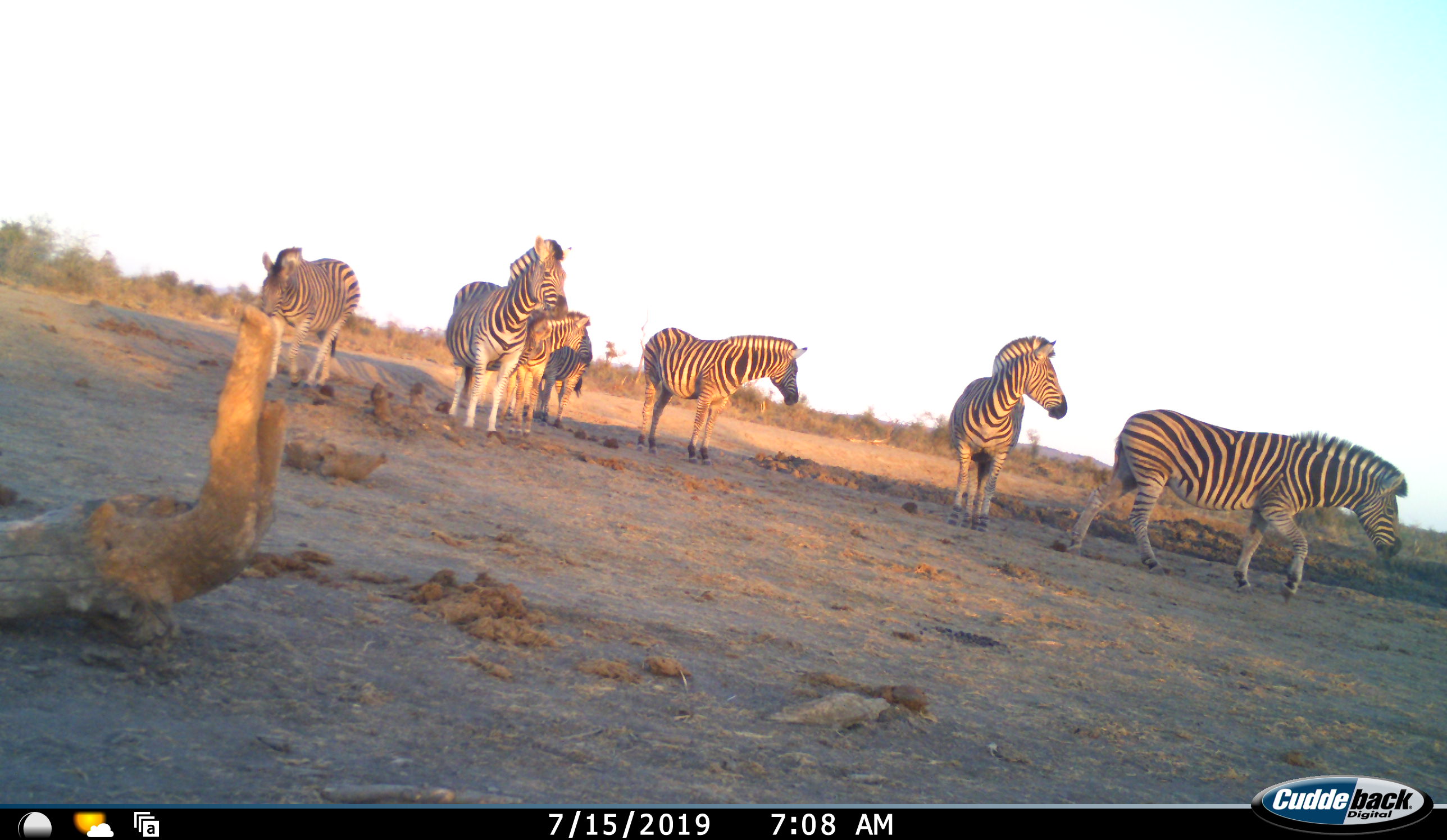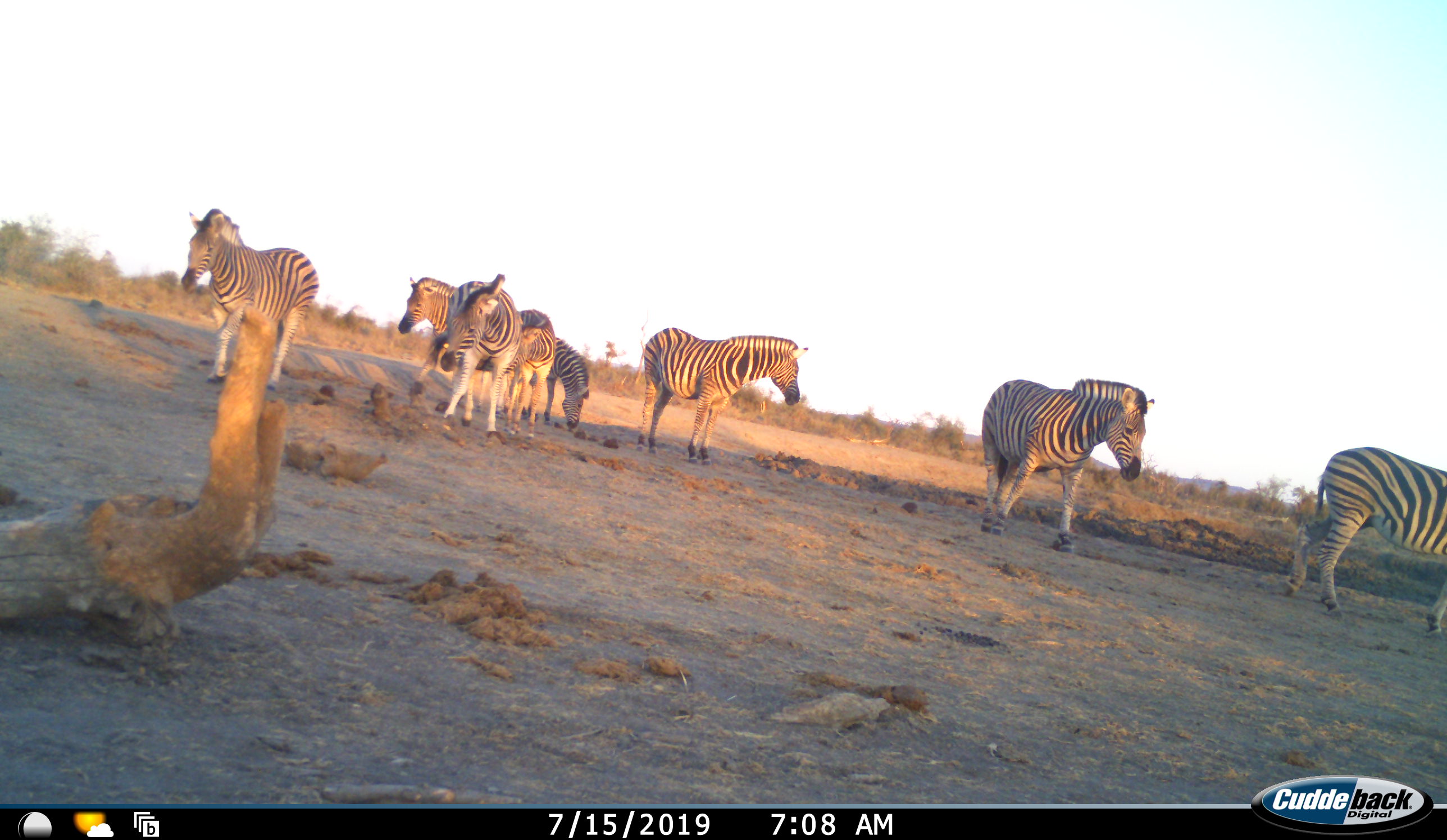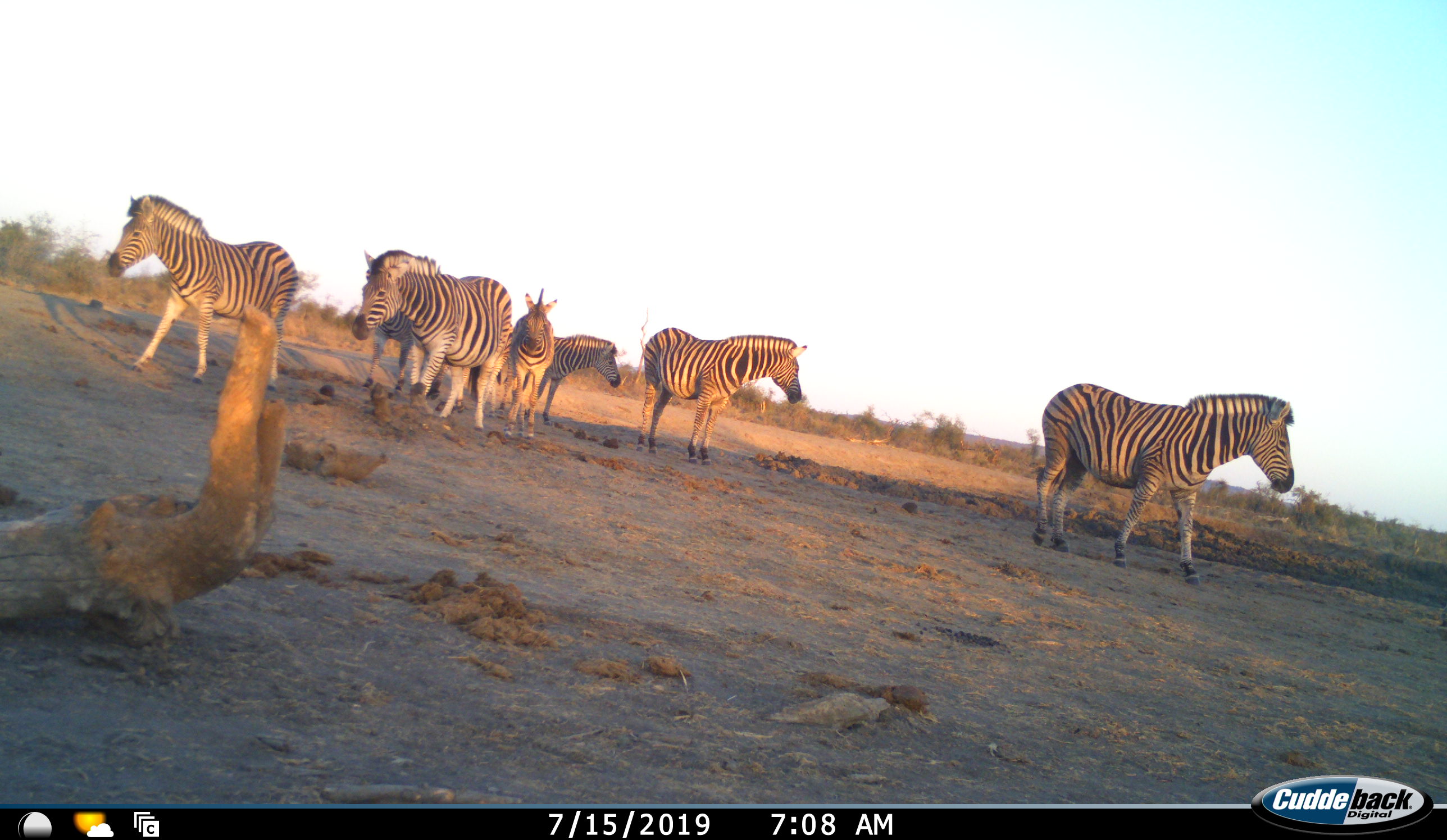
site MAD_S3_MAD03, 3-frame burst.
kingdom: Animalia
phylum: Chordata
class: Mammalia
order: Perissodactyla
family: Equidae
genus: Equus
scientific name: Equus quagga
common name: plains zebra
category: zebraplains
Zebraplains (plains zebra) (Equus quagga), count 8. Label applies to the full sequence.